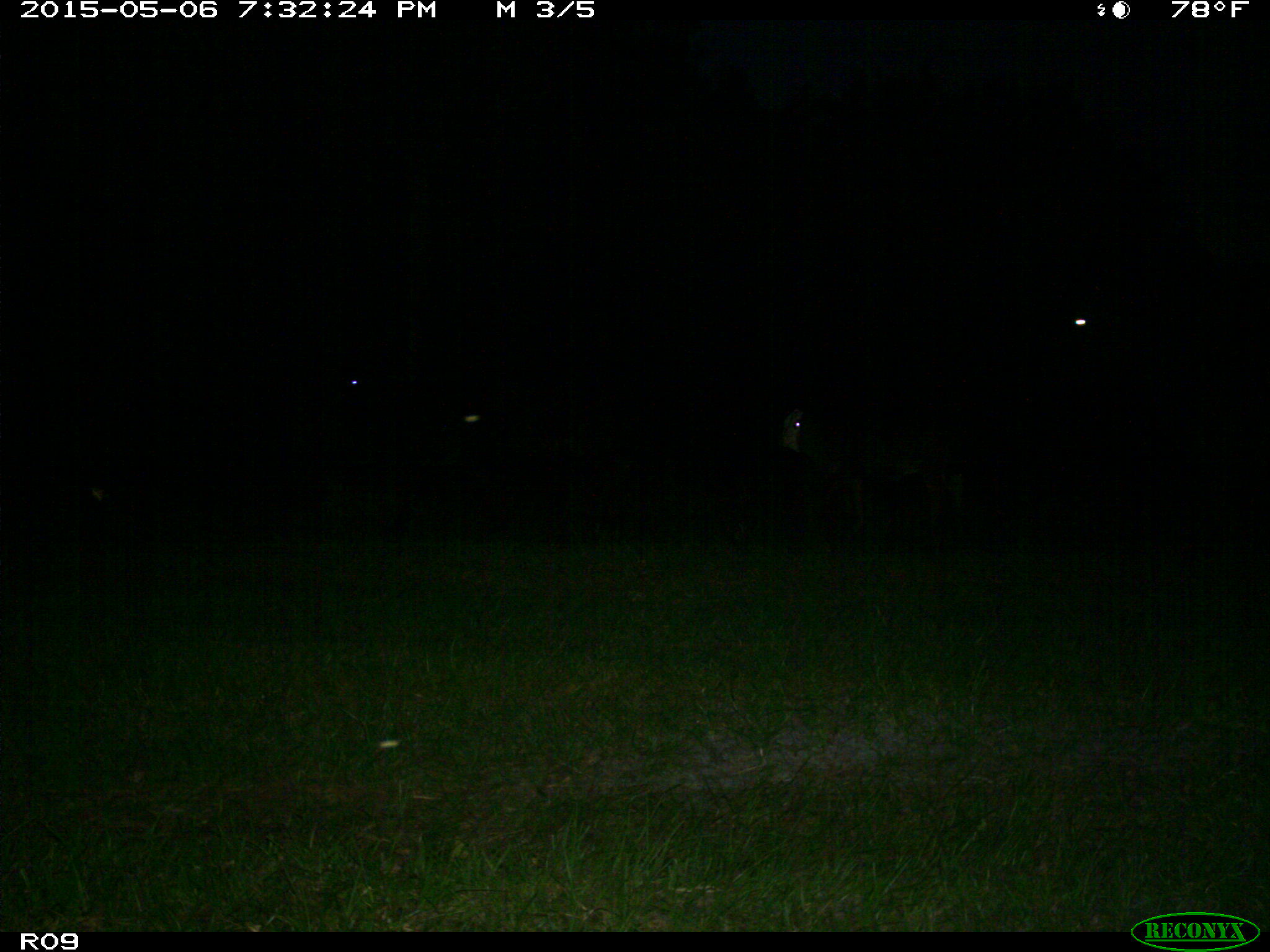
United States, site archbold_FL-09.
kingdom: Animalia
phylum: Chordata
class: Mammalia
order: Artiodactyla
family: Bovidae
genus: Bos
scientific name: Bos taurus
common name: domestic cow